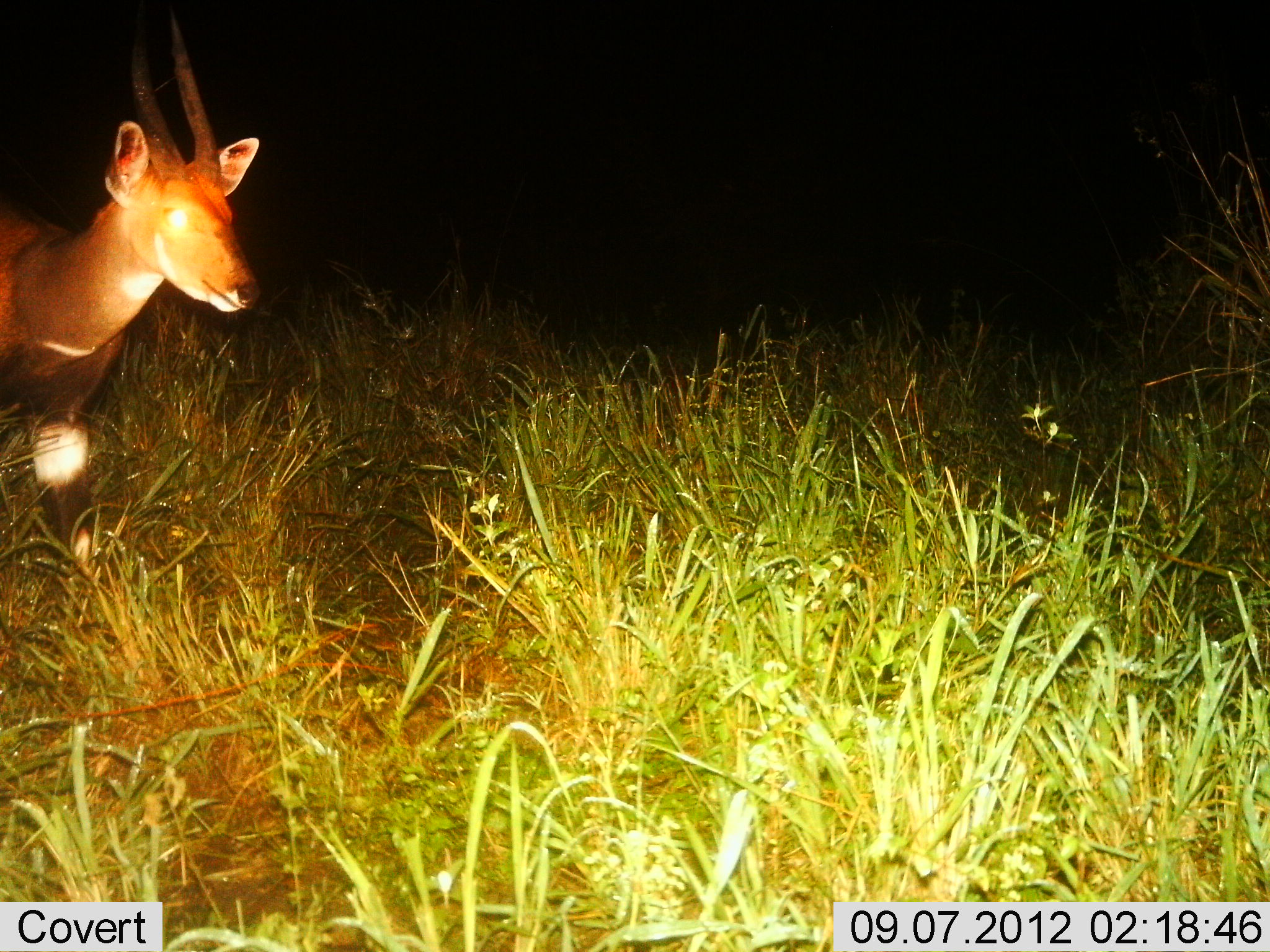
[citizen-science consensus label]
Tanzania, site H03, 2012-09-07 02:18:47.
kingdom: Animalia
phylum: Chordata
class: Mammalia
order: Artiodactyla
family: Bovidae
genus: Tragelaphus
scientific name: Tragelaphus scriptus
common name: bushbuck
Bushbuck (Tragelaphus scriptus), count 1. Behavior (volunteer vote fractions): standing 20%, resting 0%, moving 80%, interacting 0%. Young present (vote fraction): 0%. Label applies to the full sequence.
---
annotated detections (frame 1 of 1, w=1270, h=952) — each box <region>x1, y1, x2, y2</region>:
animal: <region>1, 2, 264, 540</region>